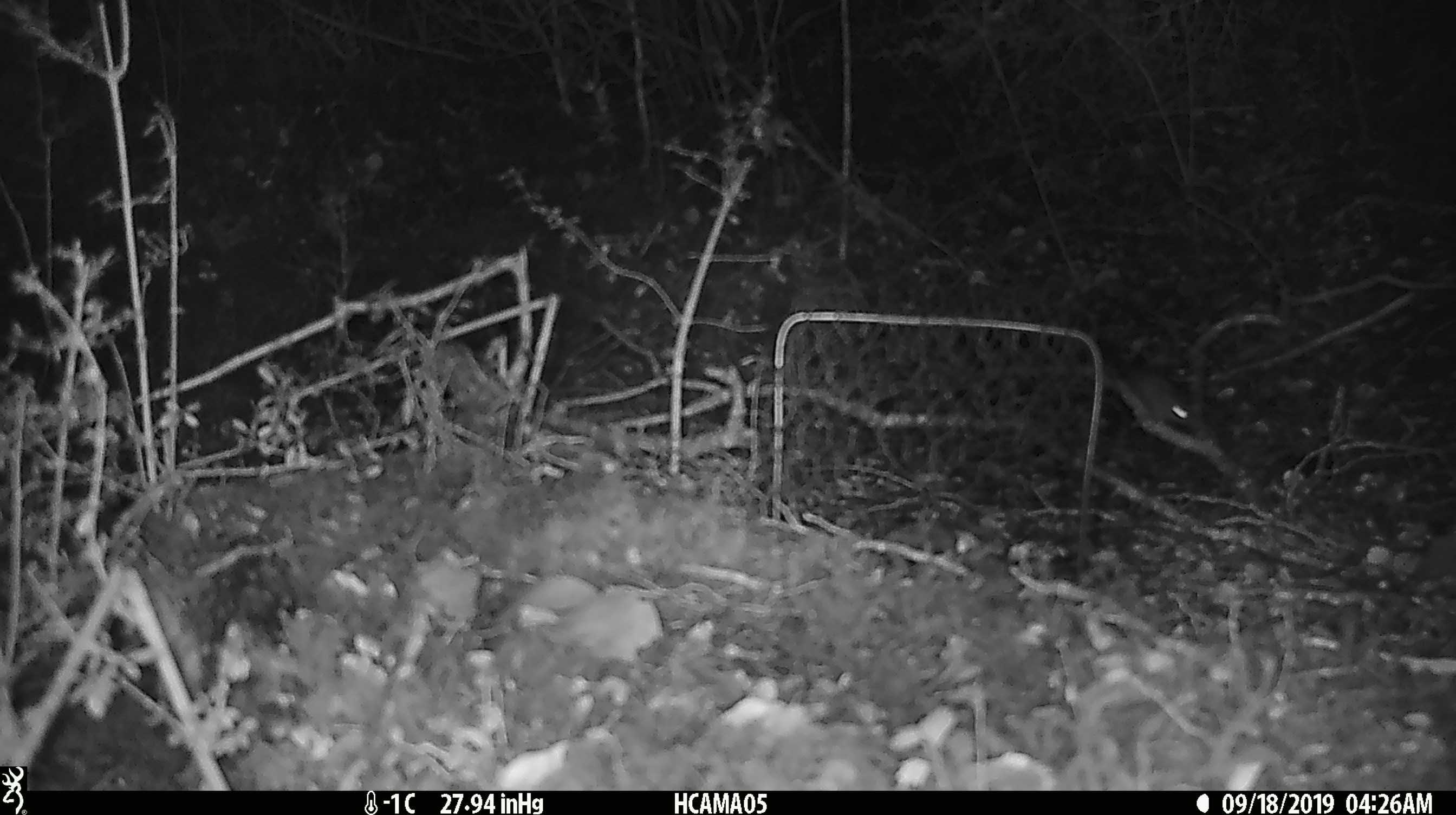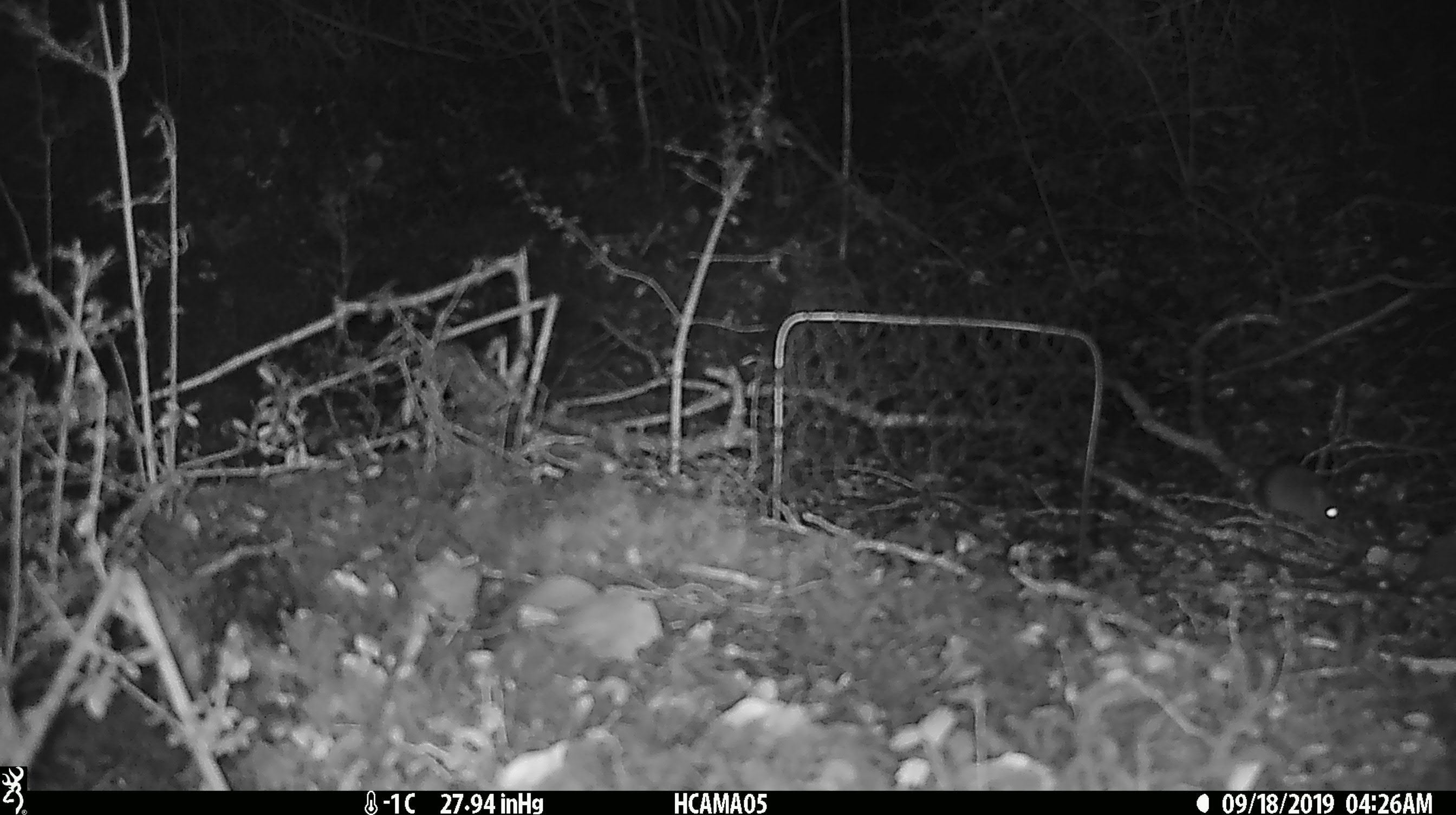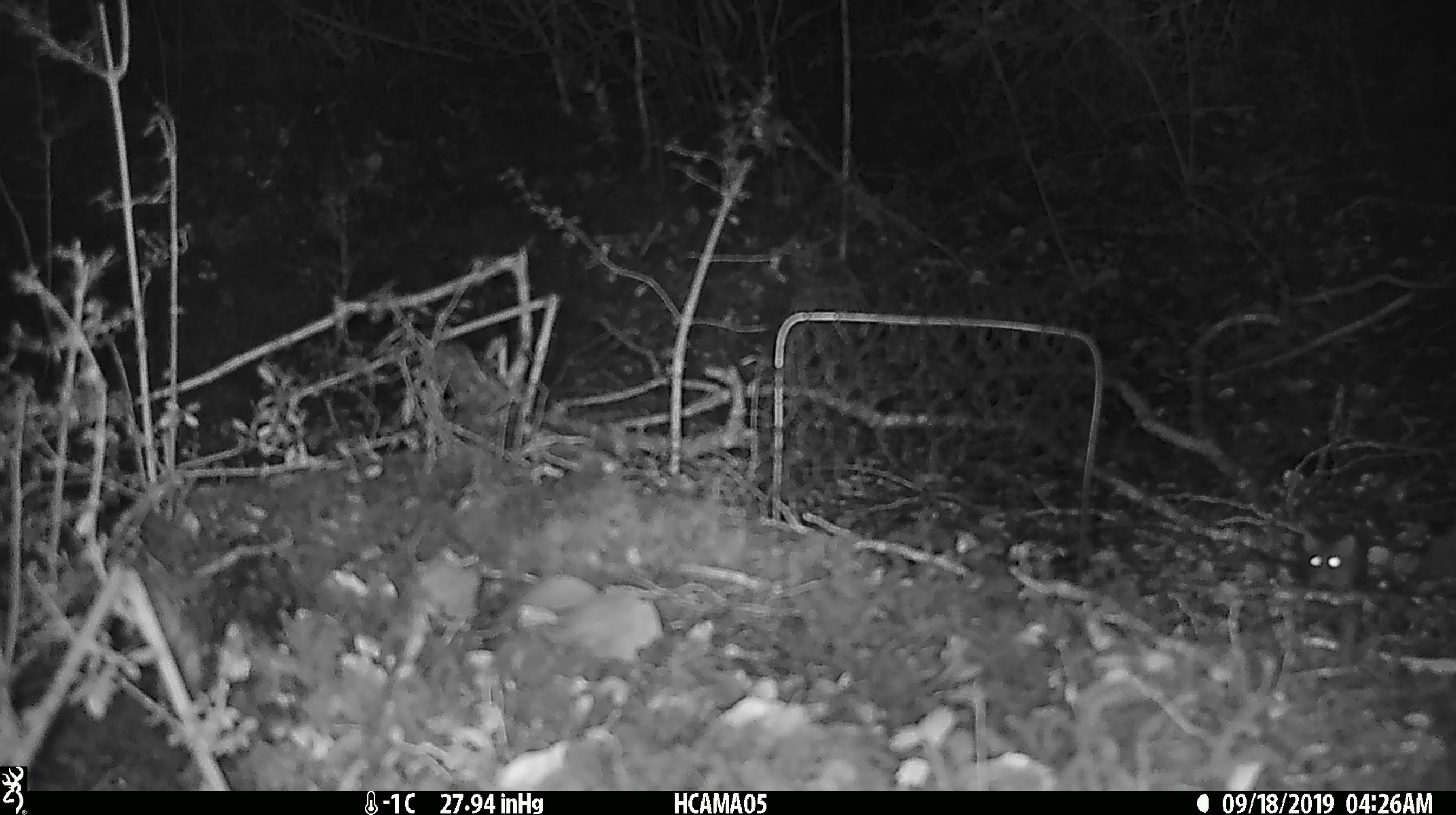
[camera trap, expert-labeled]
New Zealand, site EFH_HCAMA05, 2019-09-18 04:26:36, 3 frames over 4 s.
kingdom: Animalia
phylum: Chordata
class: Mammalia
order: Rodentia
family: Muridae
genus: Mus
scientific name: Mus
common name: mouse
Mouse (Mus).